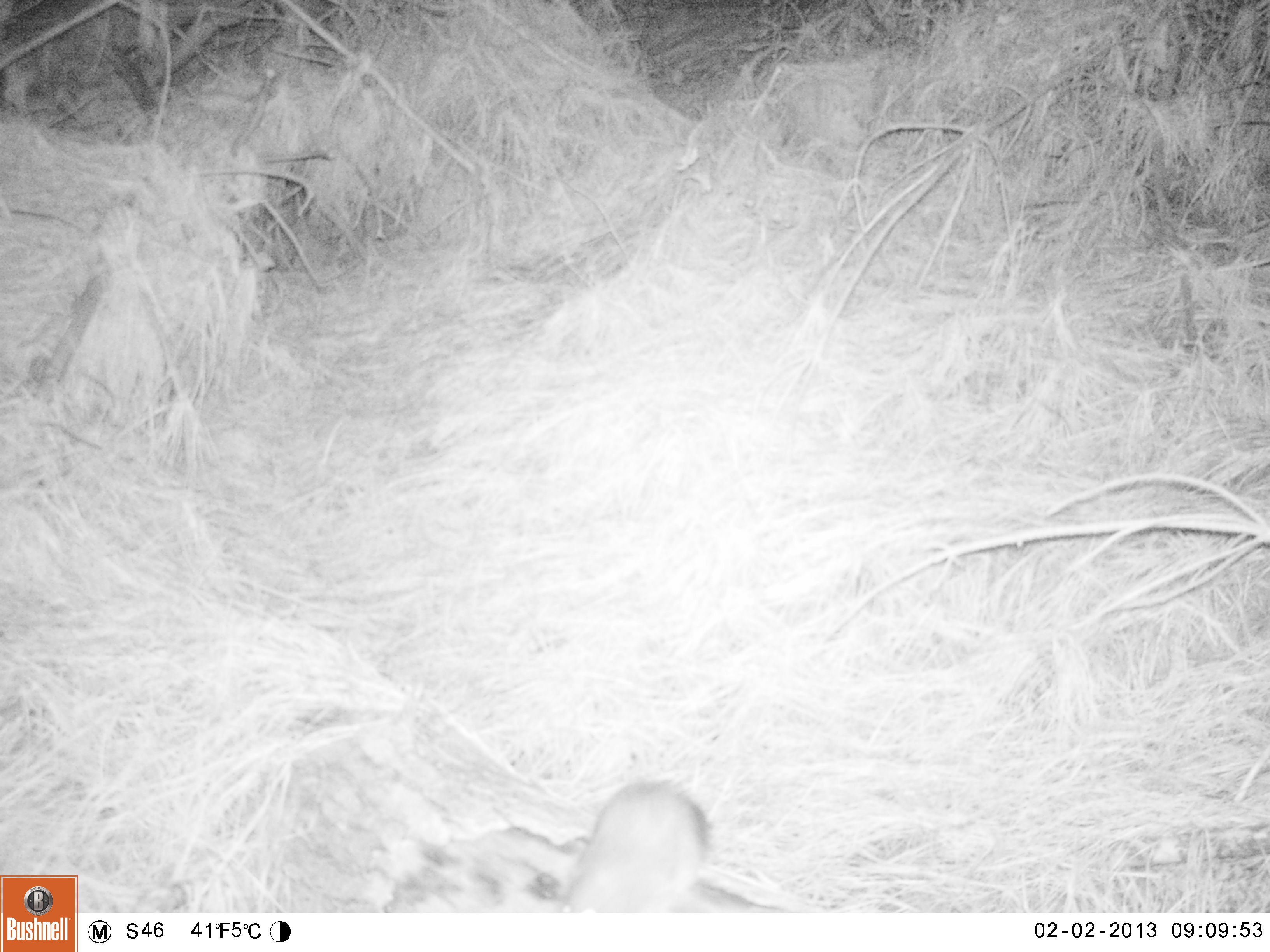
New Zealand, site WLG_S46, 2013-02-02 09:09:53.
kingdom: Animalia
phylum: Chordata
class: Mammalia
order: Rodentia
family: Muridae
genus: Rattus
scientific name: Rattus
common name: rat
Rat (Rattus).